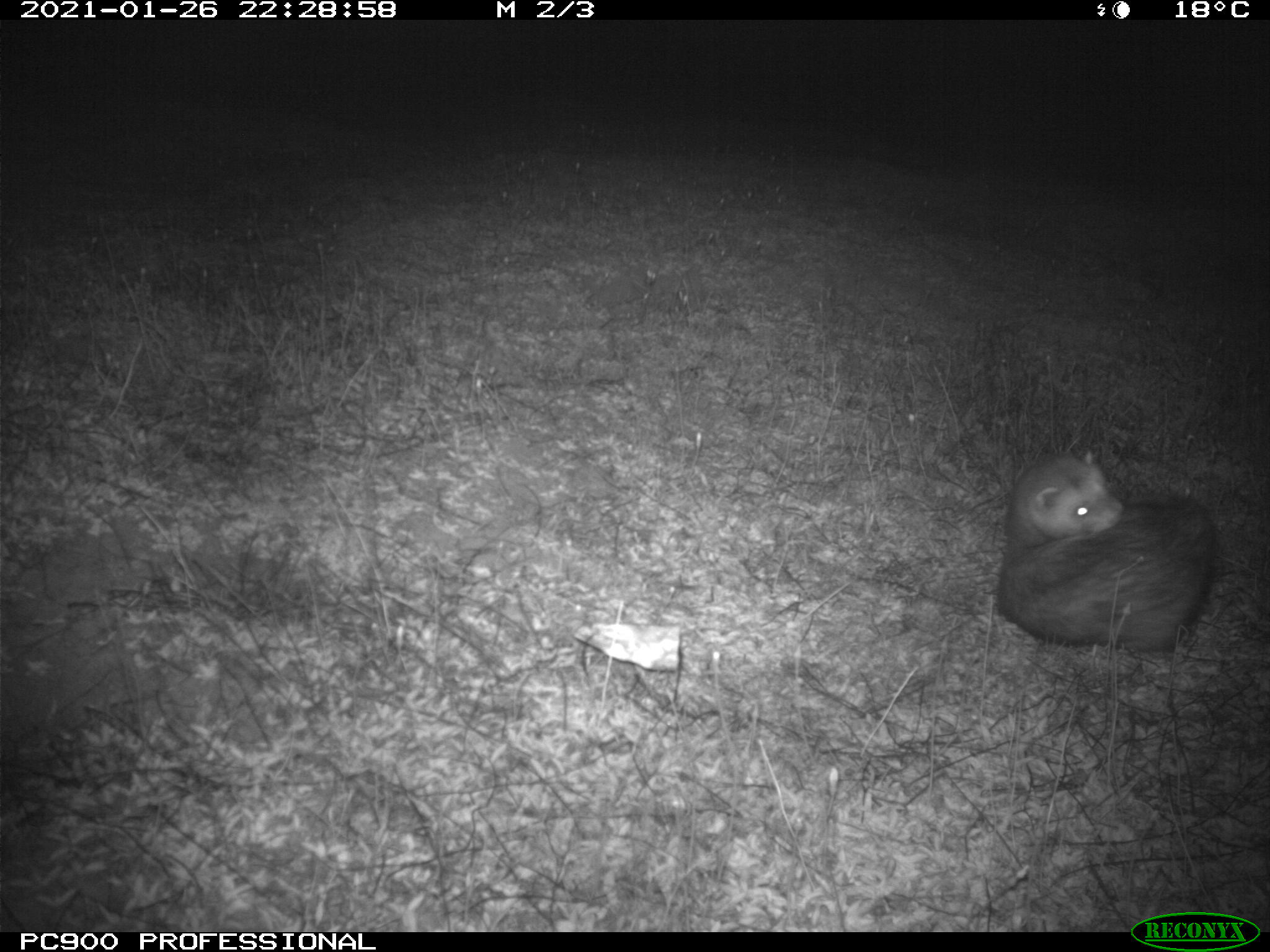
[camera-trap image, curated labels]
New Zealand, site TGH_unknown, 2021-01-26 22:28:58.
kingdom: Animalia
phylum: Chordata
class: Mammalia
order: Carnivora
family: Mustelidae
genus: Mustela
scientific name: Mustela furo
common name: ferret